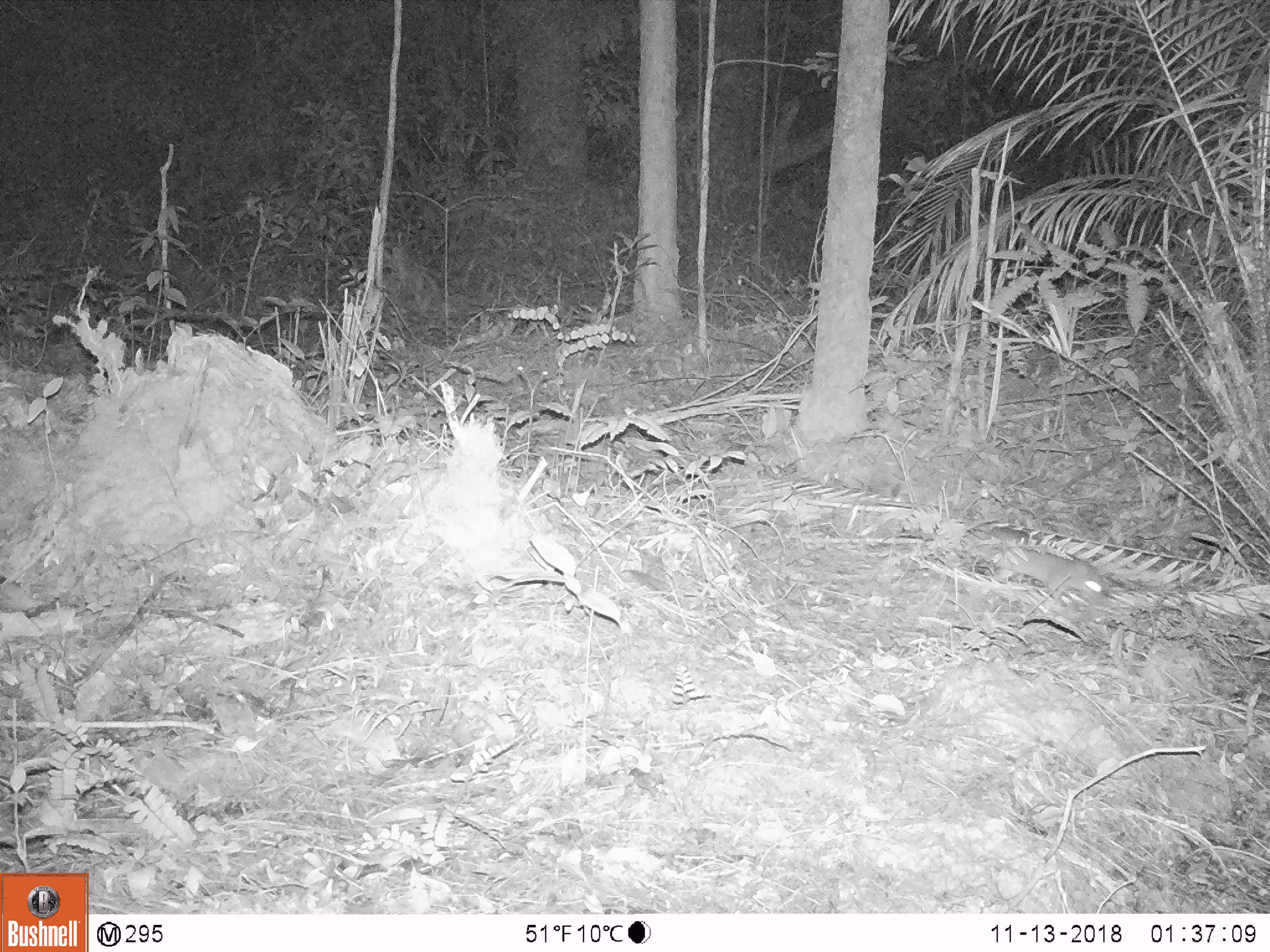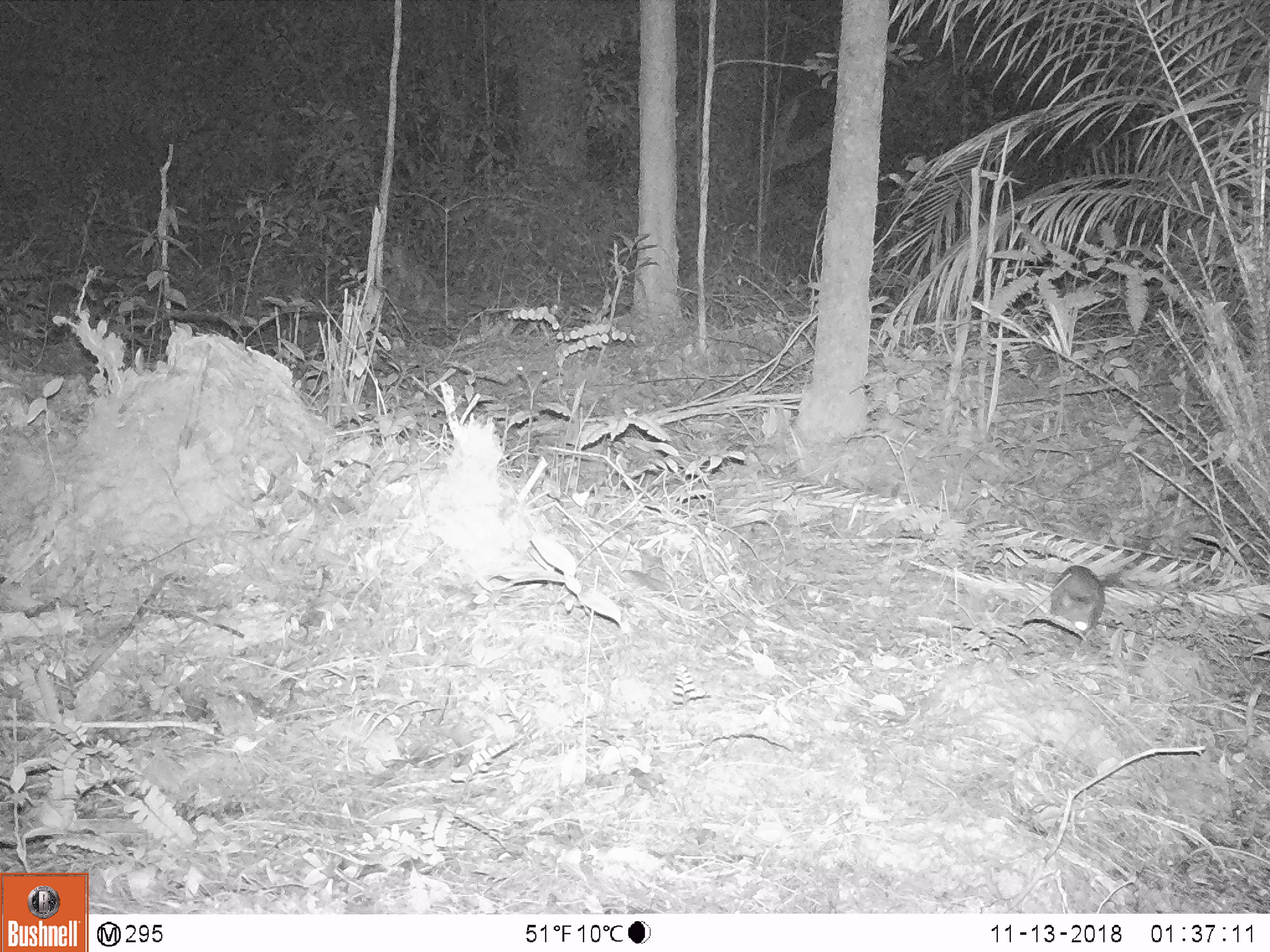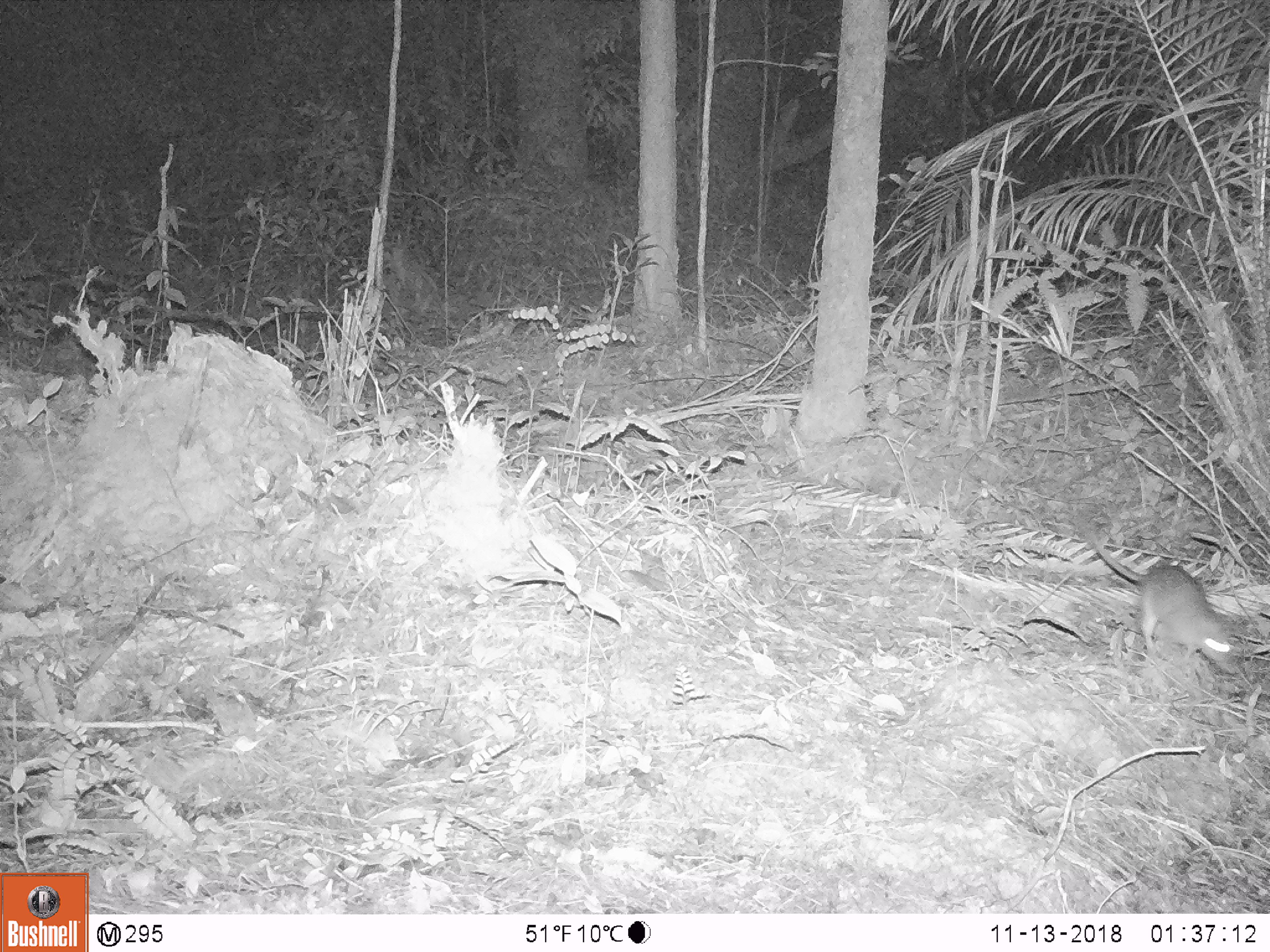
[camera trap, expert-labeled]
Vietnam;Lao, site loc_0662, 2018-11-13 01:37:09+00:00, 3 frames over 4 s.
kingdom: Animalia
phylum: Chordata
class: Mammalia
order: Rodentia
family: Muridae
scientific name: Muridae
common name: old-world mice and rats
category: unidentified murid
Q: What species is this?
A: Unidentified murid (old-world mice and rats) (Muridae).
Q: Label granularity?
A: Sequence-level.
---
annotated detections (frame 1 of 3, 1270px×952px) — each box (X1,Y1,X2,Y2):
unidentified murid: (993,545,1107,606)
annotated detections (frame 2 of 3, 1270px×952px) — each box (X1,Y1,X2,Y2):
unidentified murid: (1050,565,1105,636)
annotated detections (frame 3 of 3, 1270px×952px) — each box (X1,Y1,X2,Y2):
unidentified murid: (1078,523,1236,675)